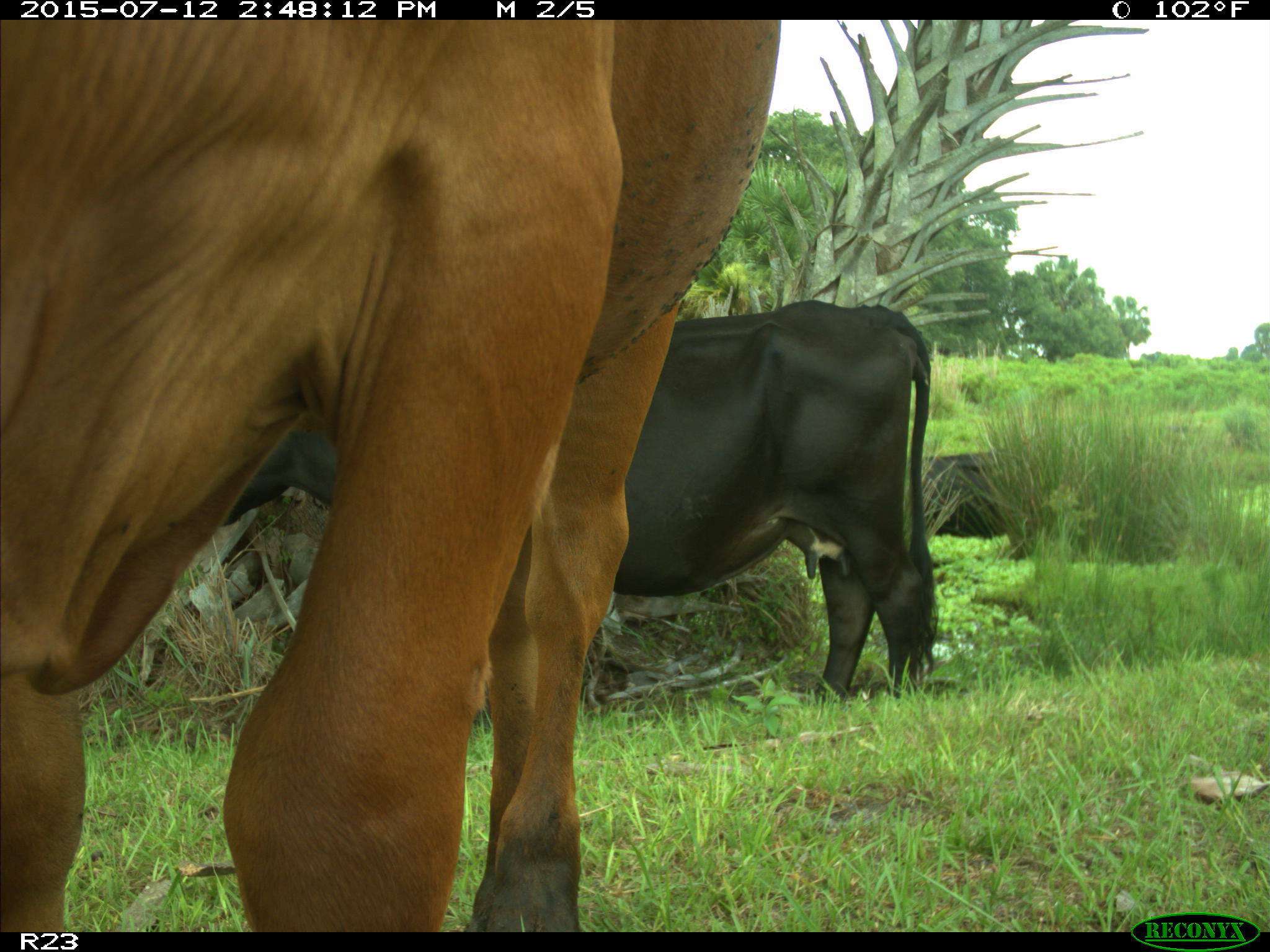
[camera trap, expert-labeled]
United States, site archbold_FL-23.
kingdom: Animalia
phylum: Chordata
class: Mammalia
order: Artiodactyla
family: Bovidae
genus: Bos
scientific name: Bos taurus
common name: domestic cow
Bos taurus (domestic cow).